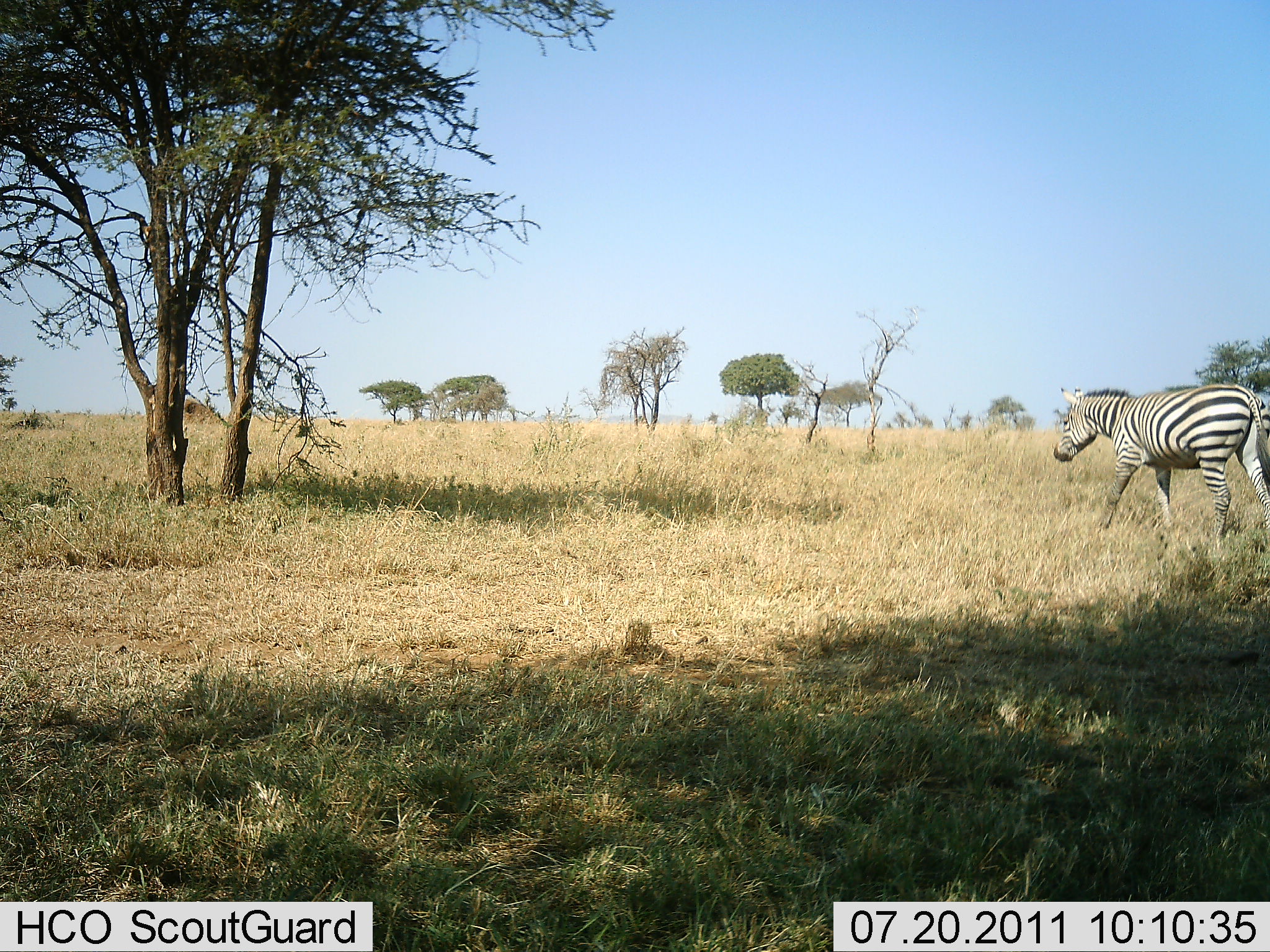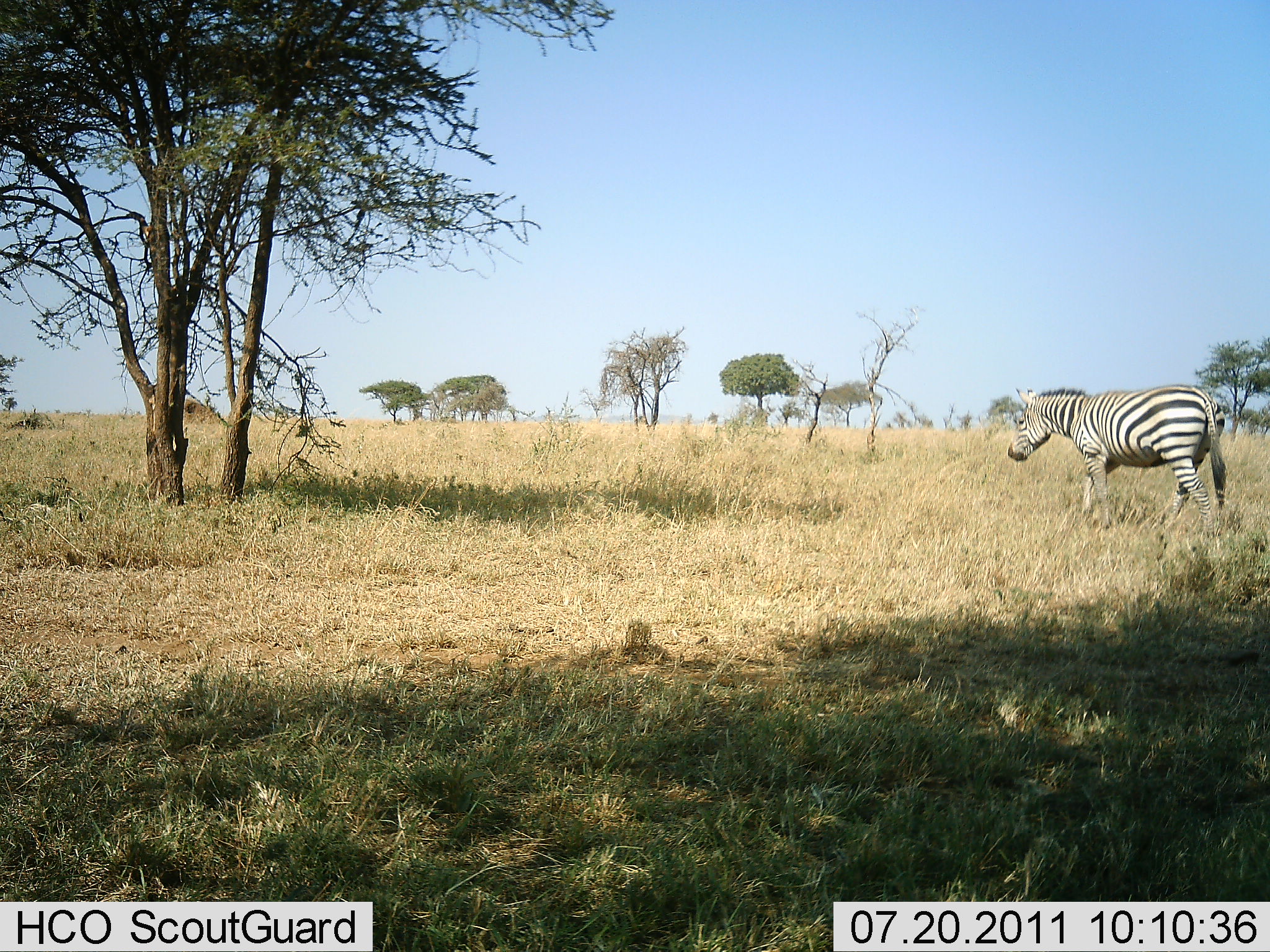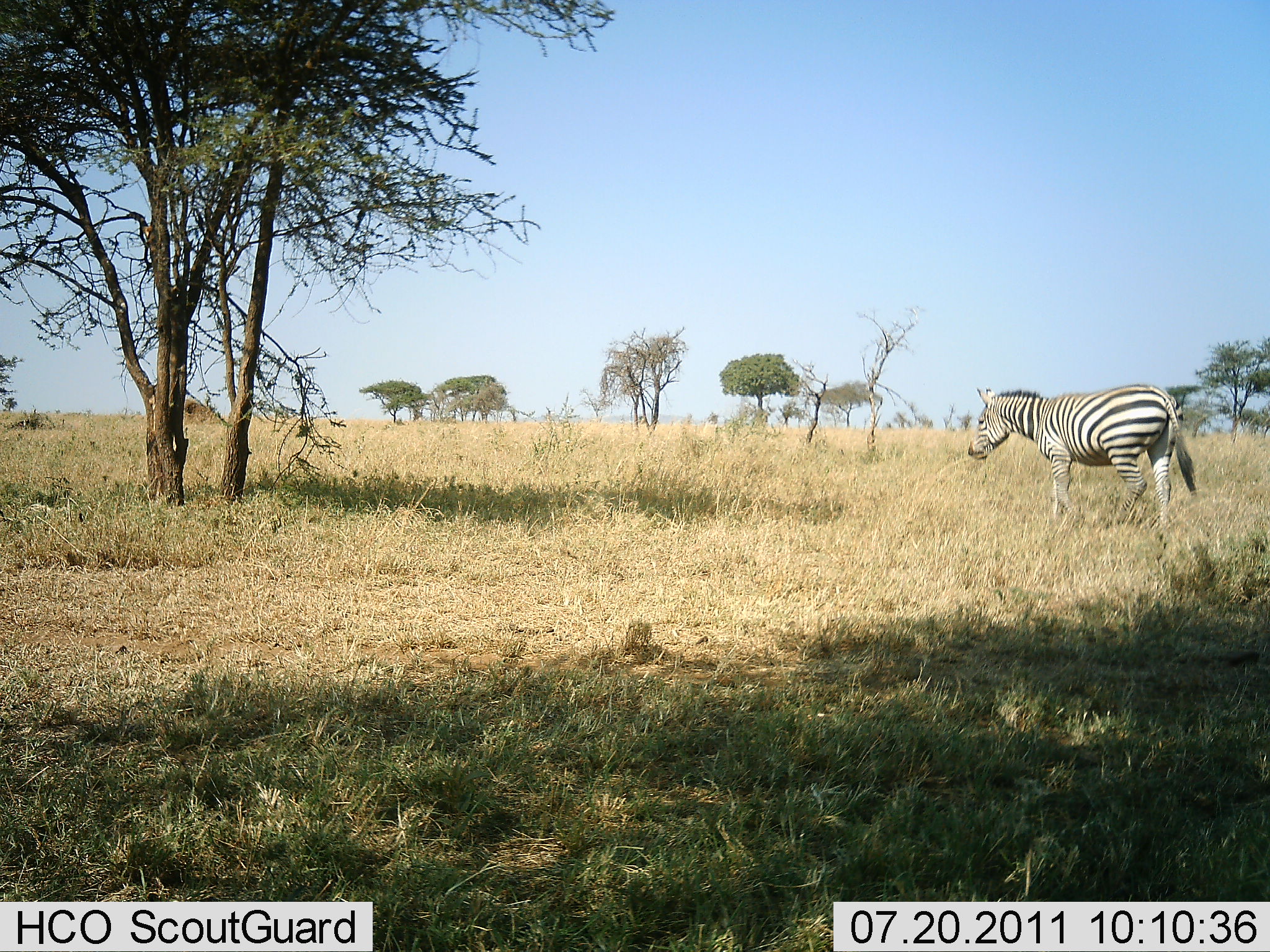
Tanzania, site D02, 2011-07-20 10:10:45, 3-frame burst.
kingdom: Animalia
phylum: Chordata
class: Mammalia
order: Perissodactyla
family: Equidae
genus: Equus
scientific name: Equus quagga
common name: plains zebra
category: zebra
Zebra (plains zebra) (Equus quagga), count 1. Behavior (volunteer vote fractions): standing 27%, resting 0%, moving 73%, interacting 0%. Young present (vote fraction): 0%. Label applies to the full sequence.